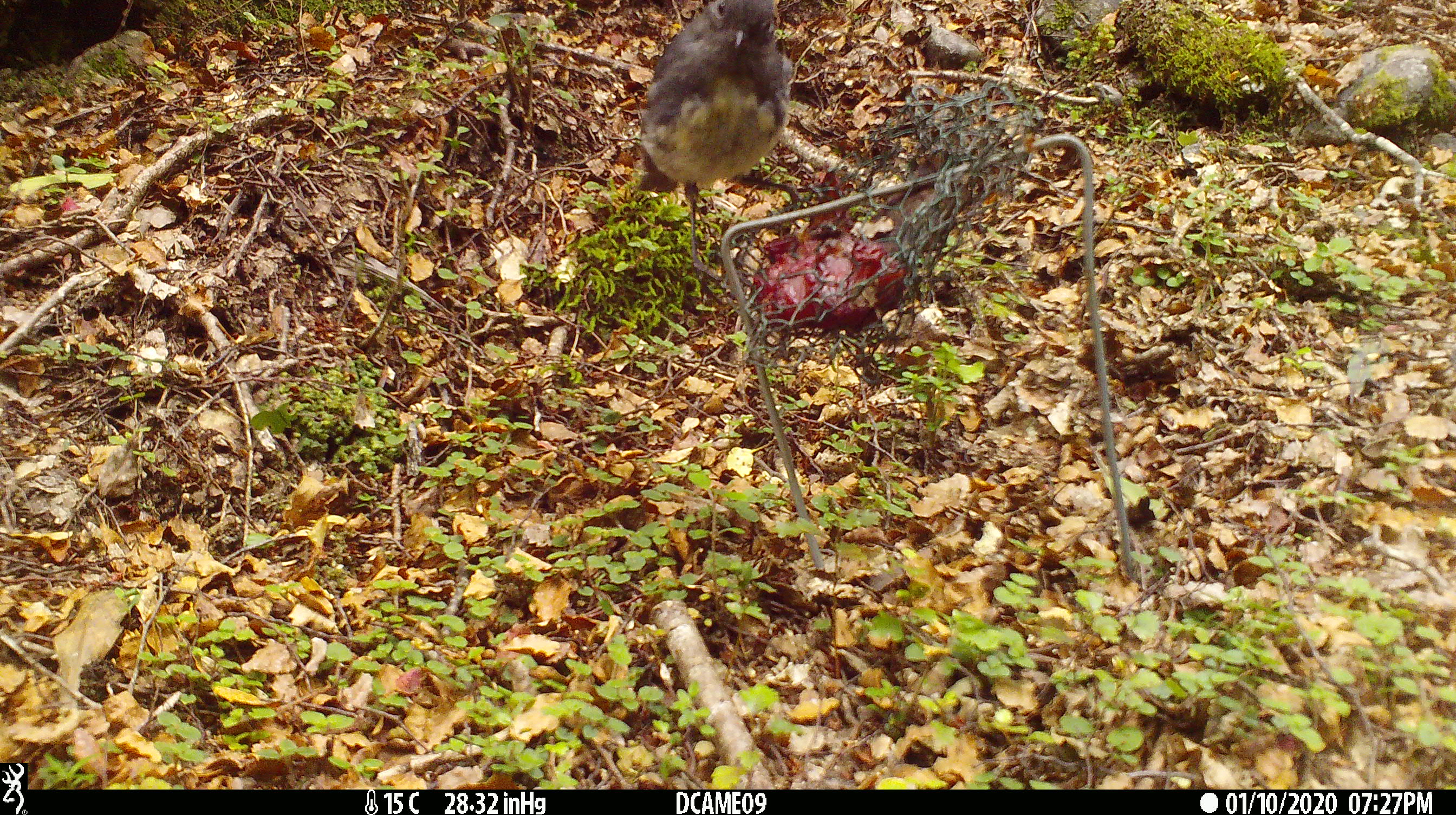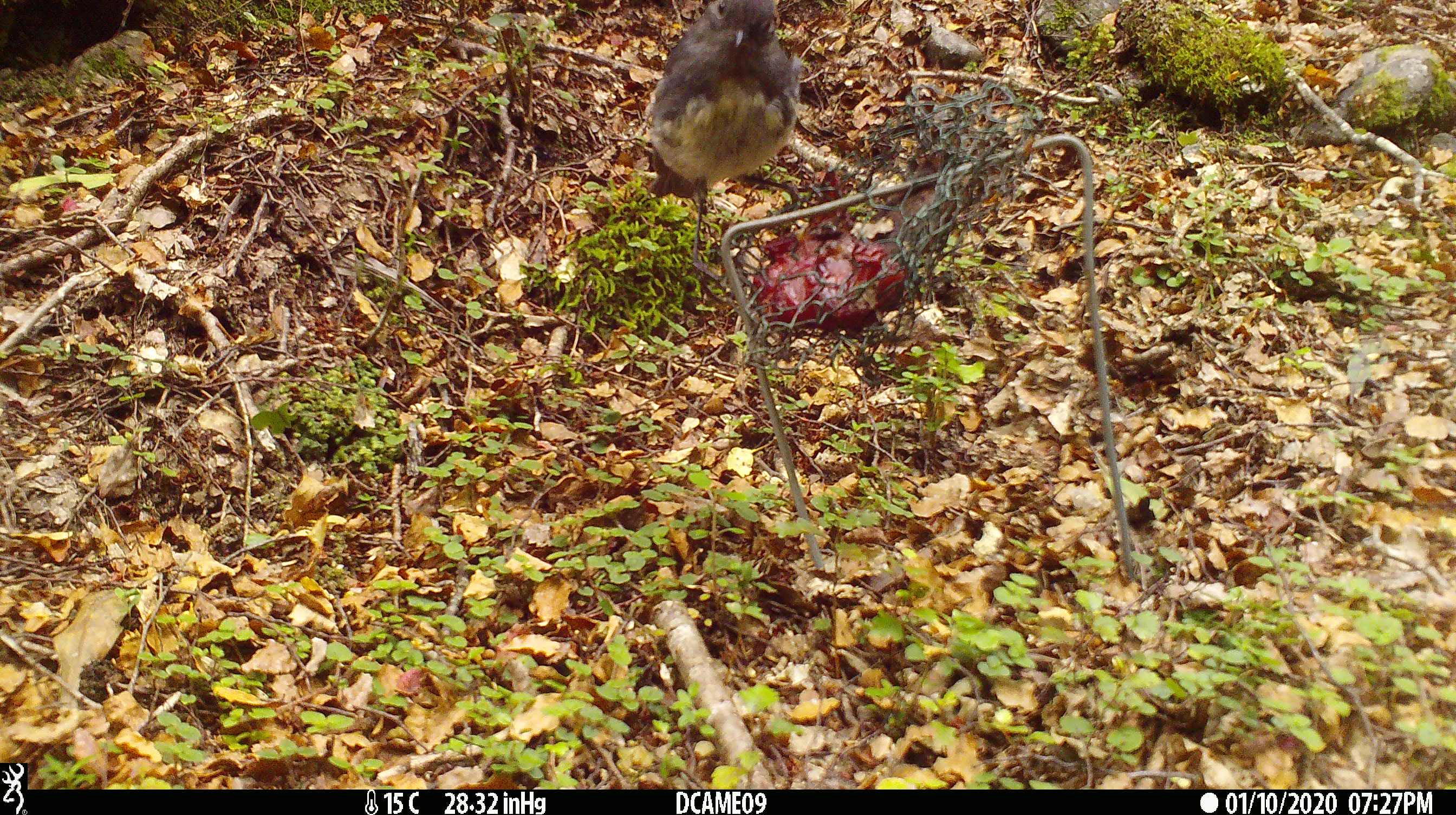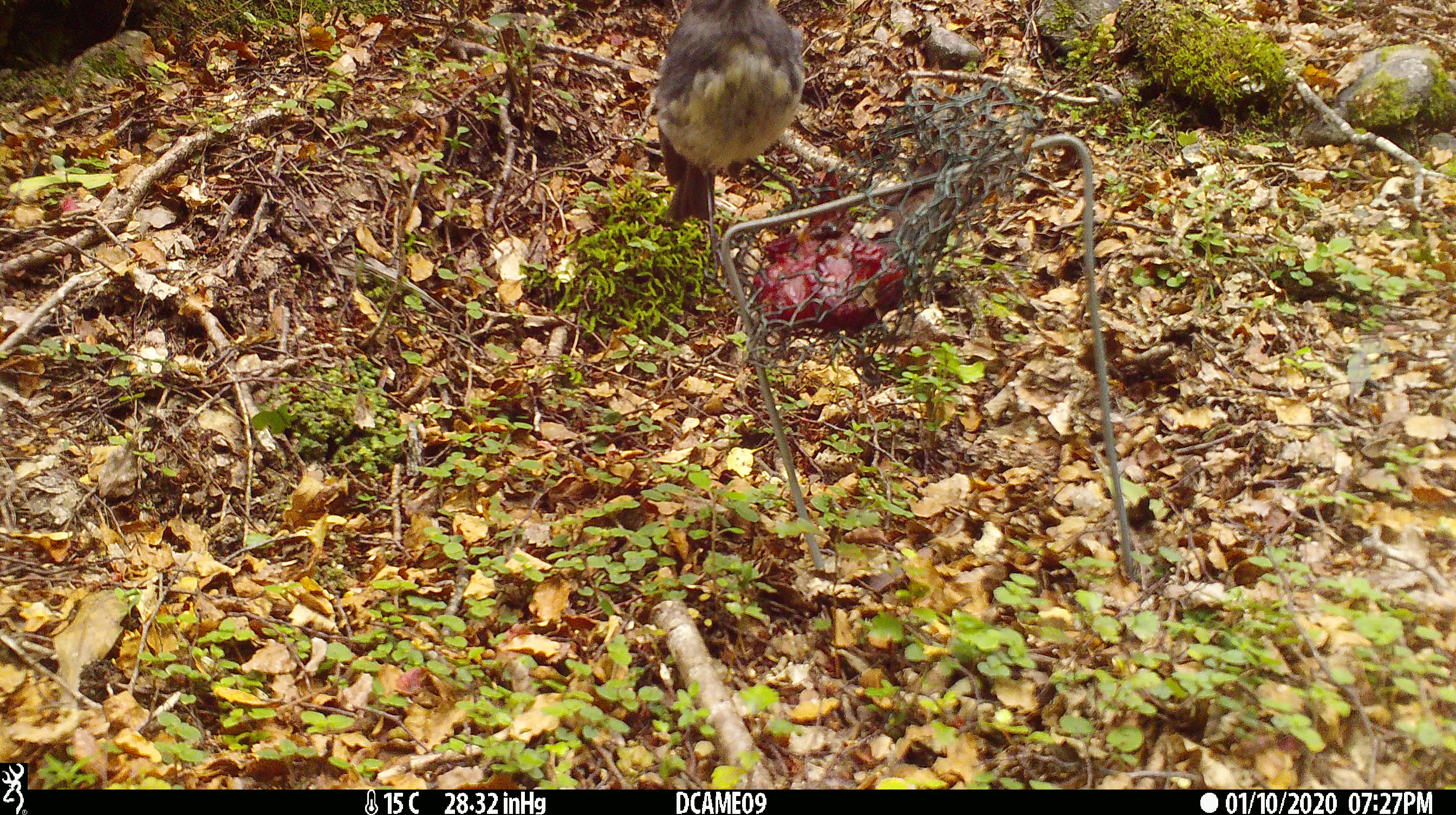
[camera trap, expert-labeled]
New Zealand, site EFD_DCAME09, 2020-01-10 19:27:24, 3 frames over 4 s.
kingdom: Animalia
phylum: Chordata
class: Aves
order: Passeriformes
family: Petroicidae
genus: Petroica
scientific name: Petroica australis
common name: new zealand robin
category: robin